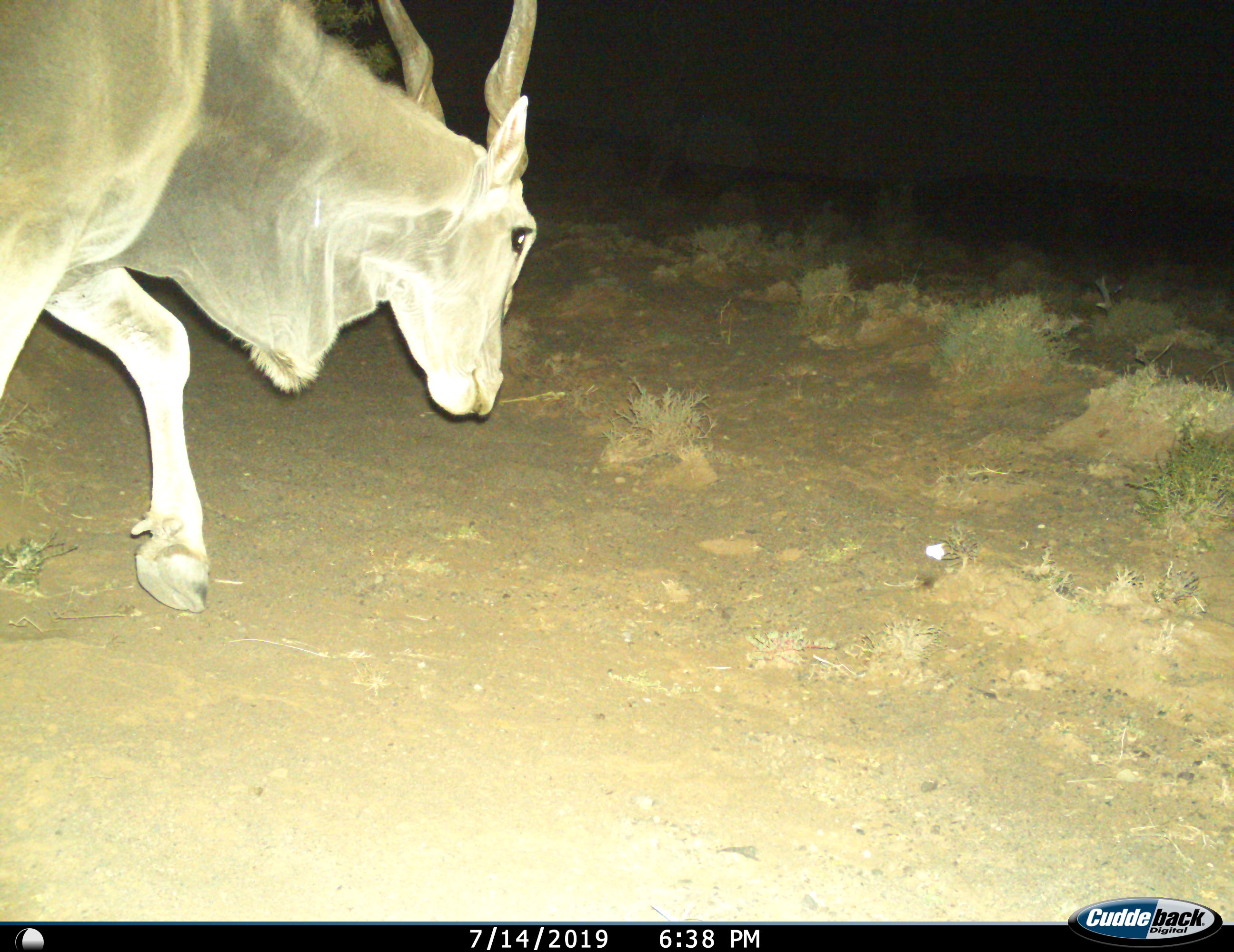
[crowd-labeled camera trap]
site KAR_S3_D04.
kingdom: Animalia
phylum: Chordata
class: Mammalia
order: Artiodactyla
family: Bovidae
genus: Tragelaphus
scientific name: Tragelaphus oryx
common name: eland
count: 1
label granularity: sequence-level